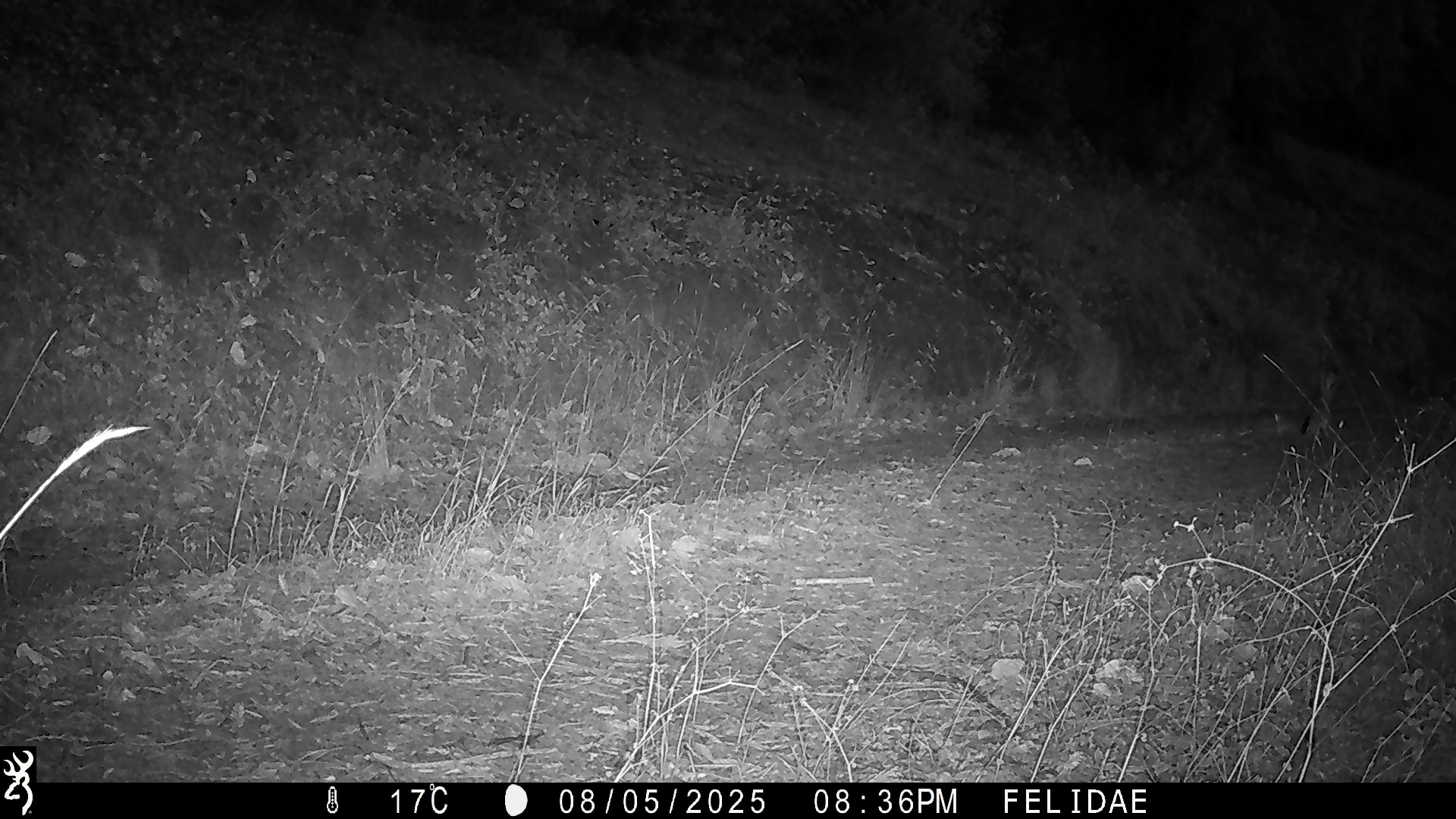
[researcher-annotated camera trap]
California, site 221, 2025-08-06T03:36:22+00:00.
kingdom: Animalia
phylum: Chordata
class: Mammalia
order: Lagomorpha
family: Leporidae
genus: Lepus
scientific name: Lepus californicus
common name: black-tailed jackrabbit